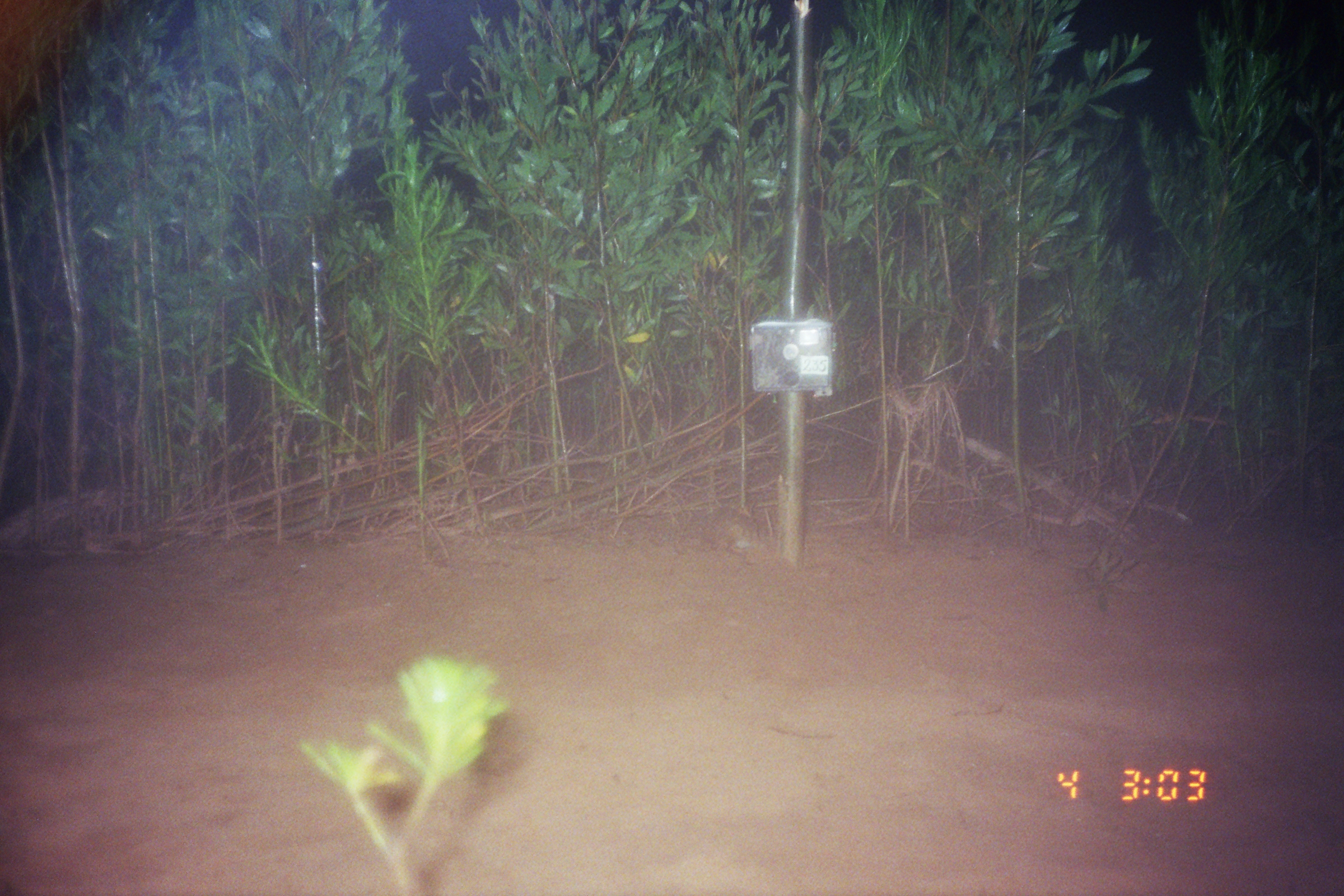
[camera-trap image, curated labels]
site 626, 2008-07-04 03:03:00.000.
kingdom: Animalia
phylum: Chordata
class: Mammalia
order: Lagomorpha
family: Leporidae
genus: Sylvilagus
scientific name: Sylvilagus brasiliensis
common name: tapeti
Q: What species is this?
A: Sylvilagus brasiliensis (tapeti).